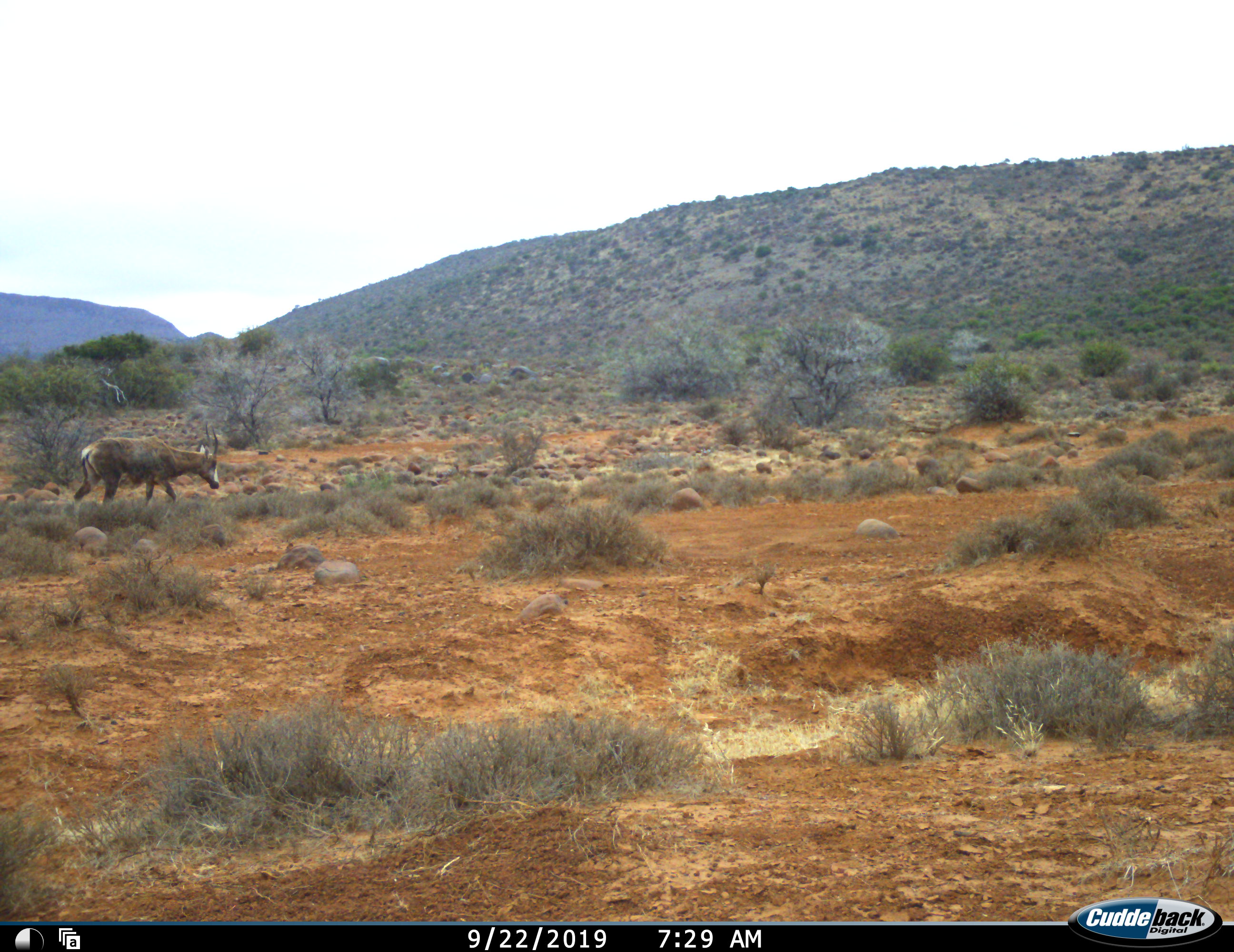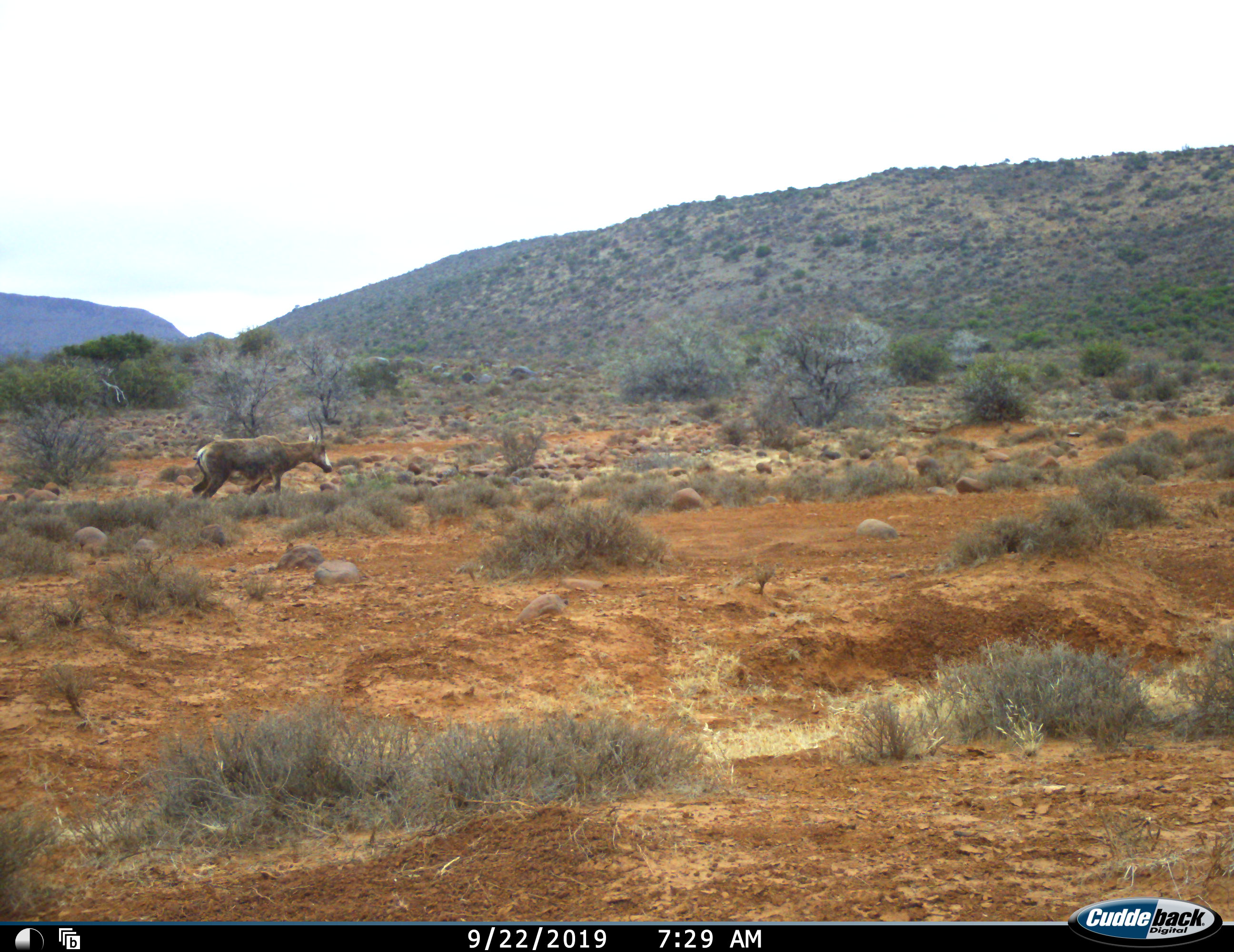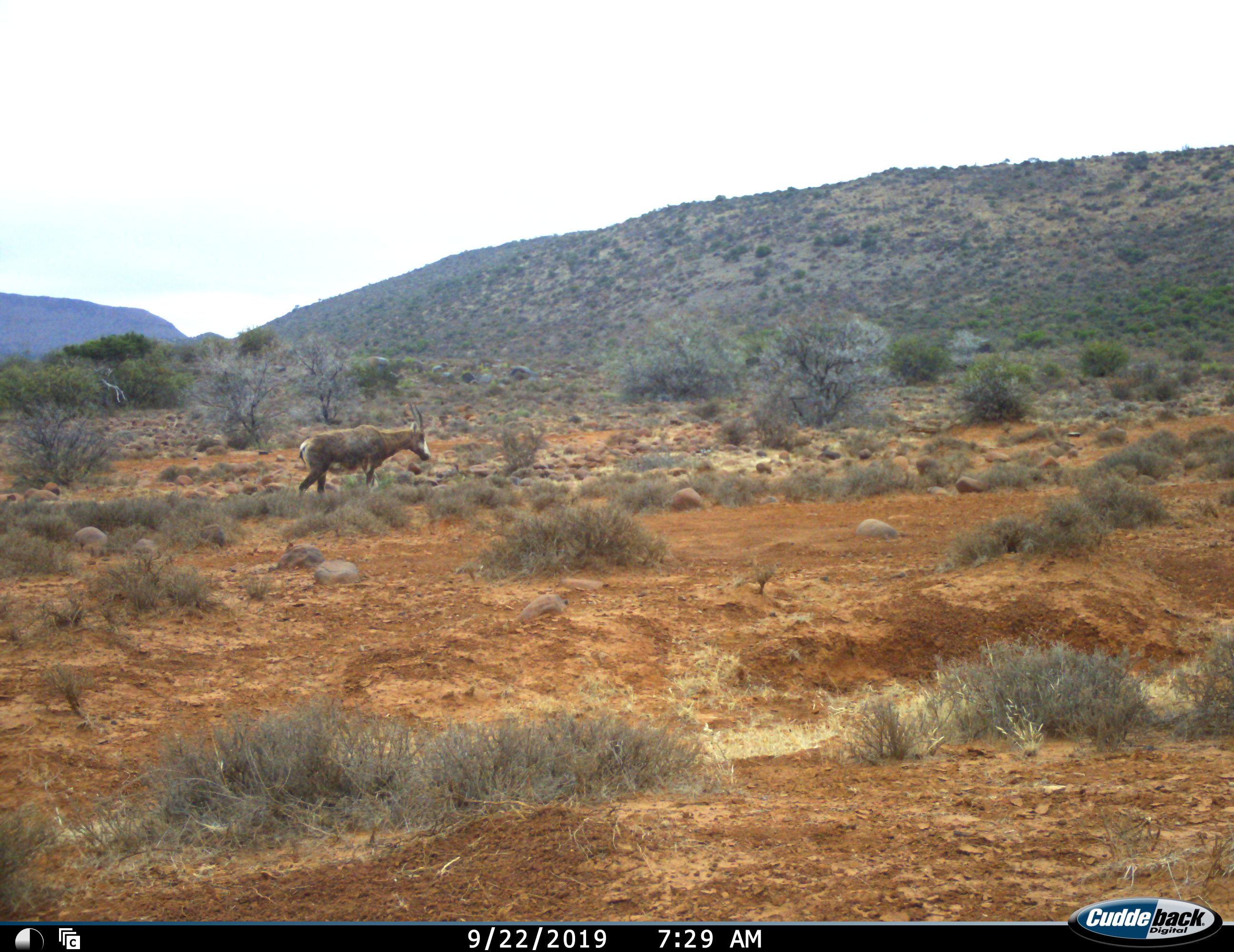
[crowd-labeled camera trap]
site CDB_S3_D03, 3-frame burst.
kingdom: Animalia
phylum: Chordata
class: Mammalia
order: Artiodactyla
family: Bovidae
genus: Damaliscus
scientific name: Damaliscus pygargus phillipsi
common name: blesbok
Blesbok (Damaliscus pygargus phillipsi), count 1. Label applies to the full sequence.